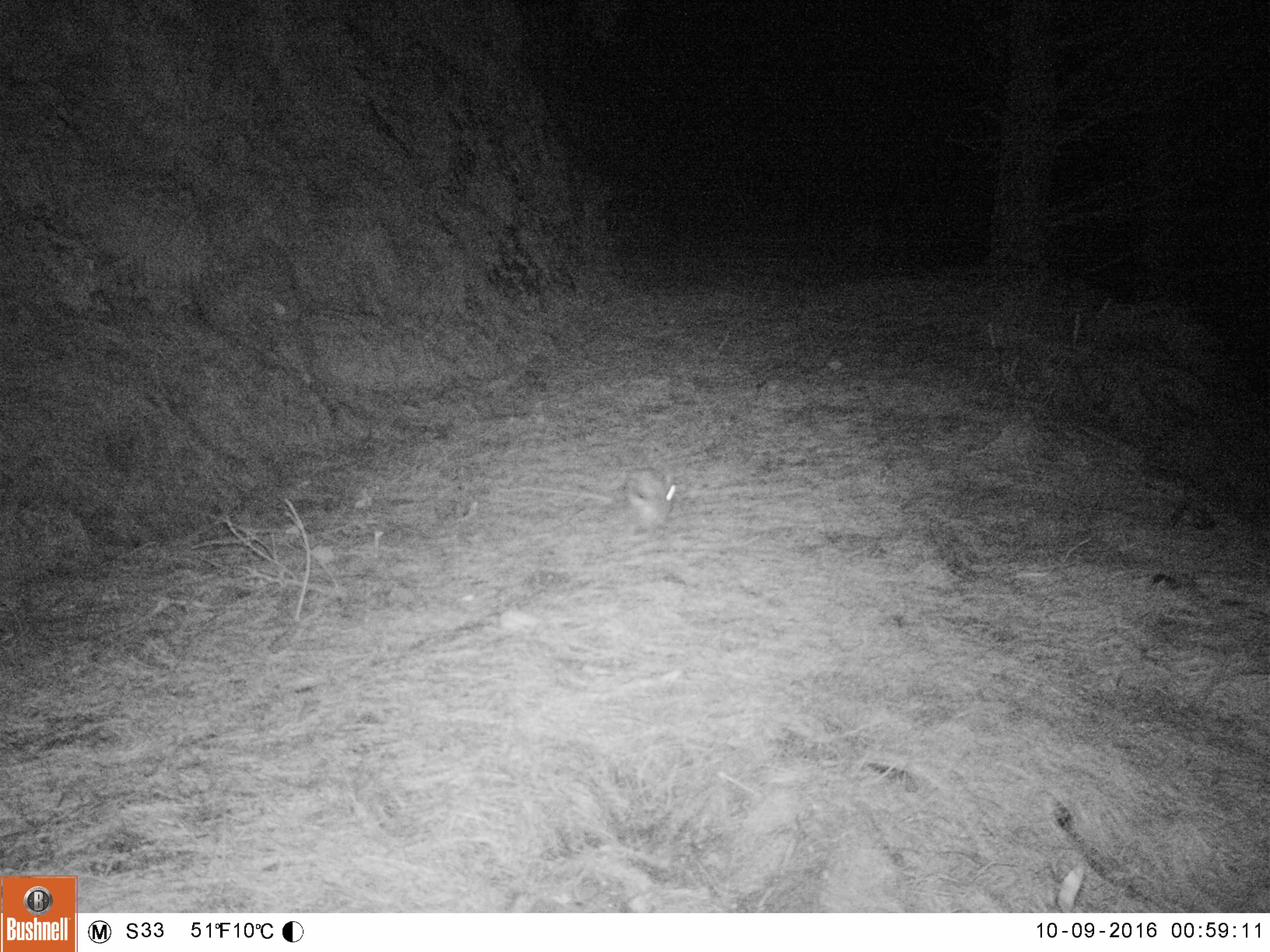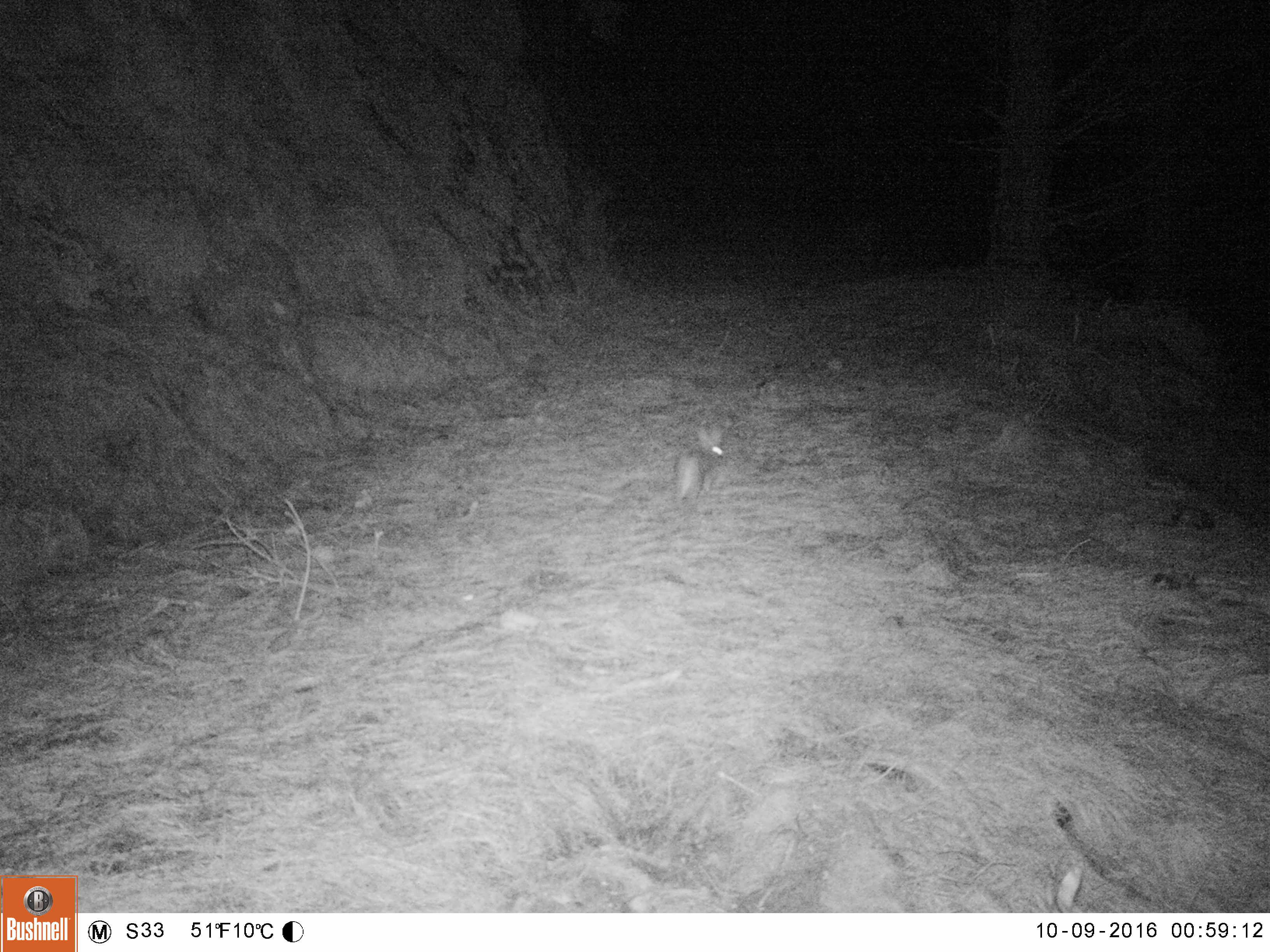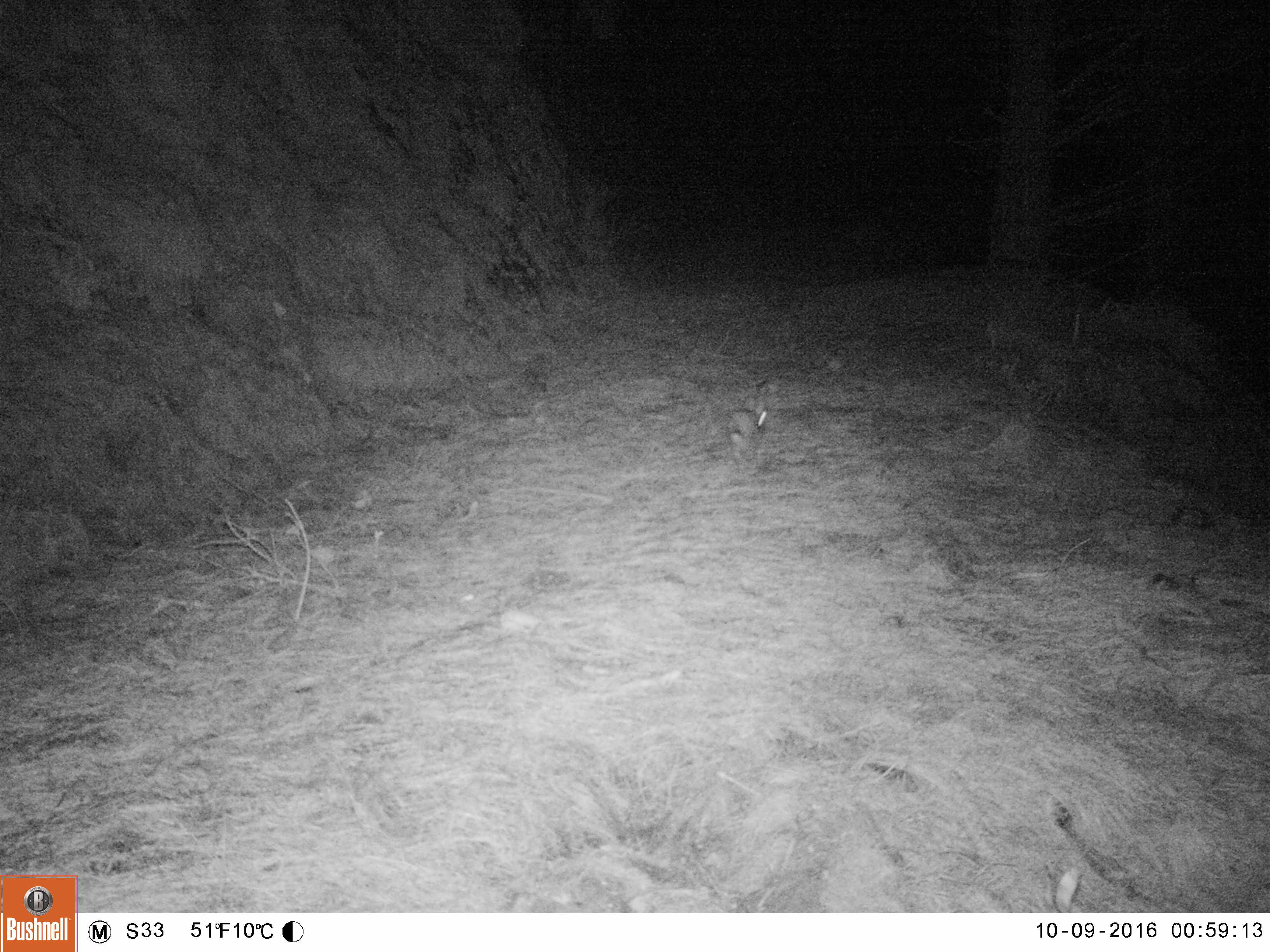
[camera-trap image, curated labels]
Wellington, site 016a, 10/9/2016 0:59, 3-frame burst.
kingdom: Animalia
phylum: Chordata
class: Mammalia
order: Lagomorpha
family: Leporidae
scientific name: Leporidae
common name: rabbit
Rabbit (Leporidae).